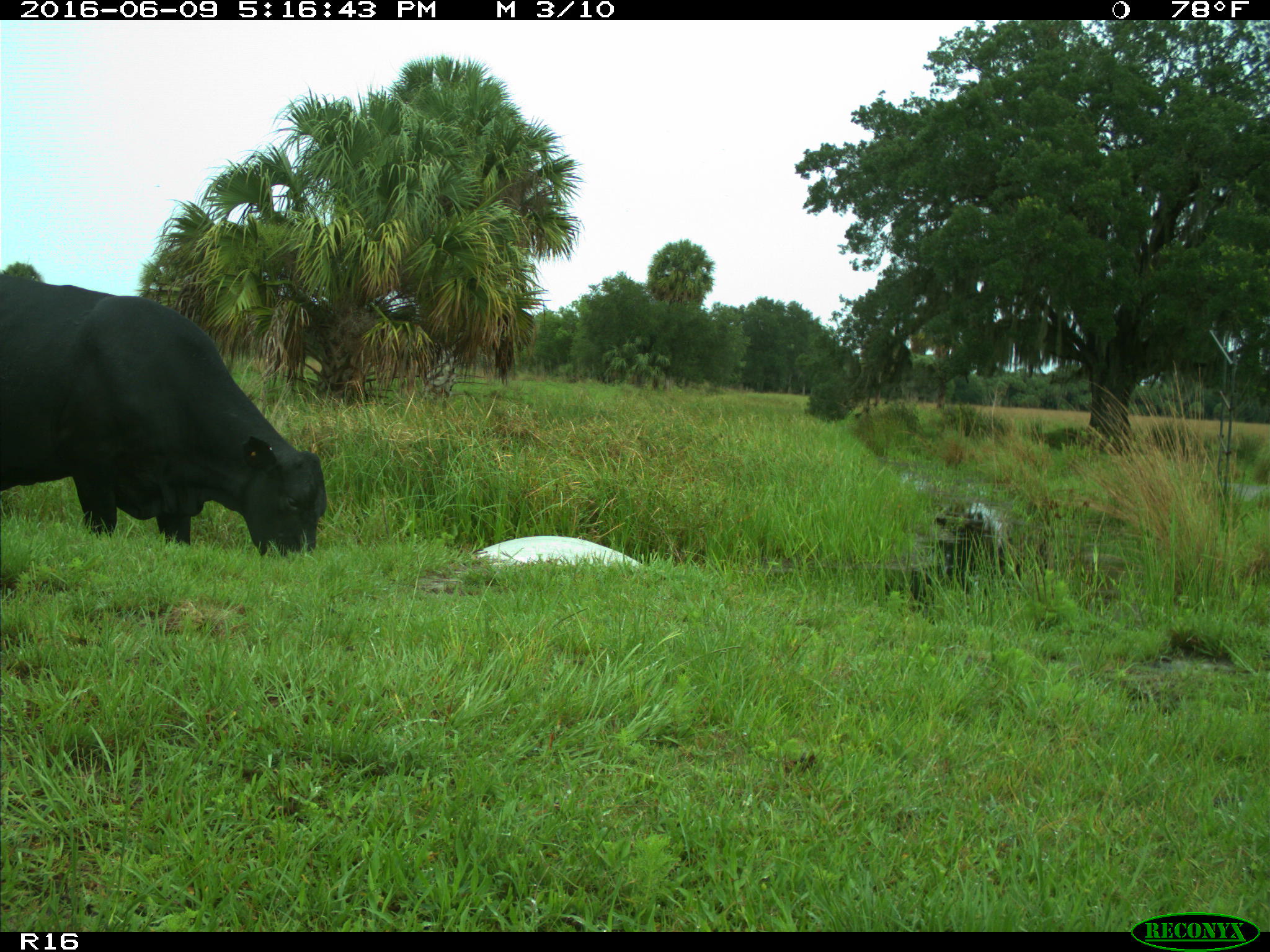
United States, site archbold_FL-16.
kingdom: Animalia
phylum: Chordata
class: Mammalia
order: Artiodactyla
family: Bovidae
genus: Bos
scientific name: Bos taurus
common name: domestic cow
Bos taurus (domestic cow).